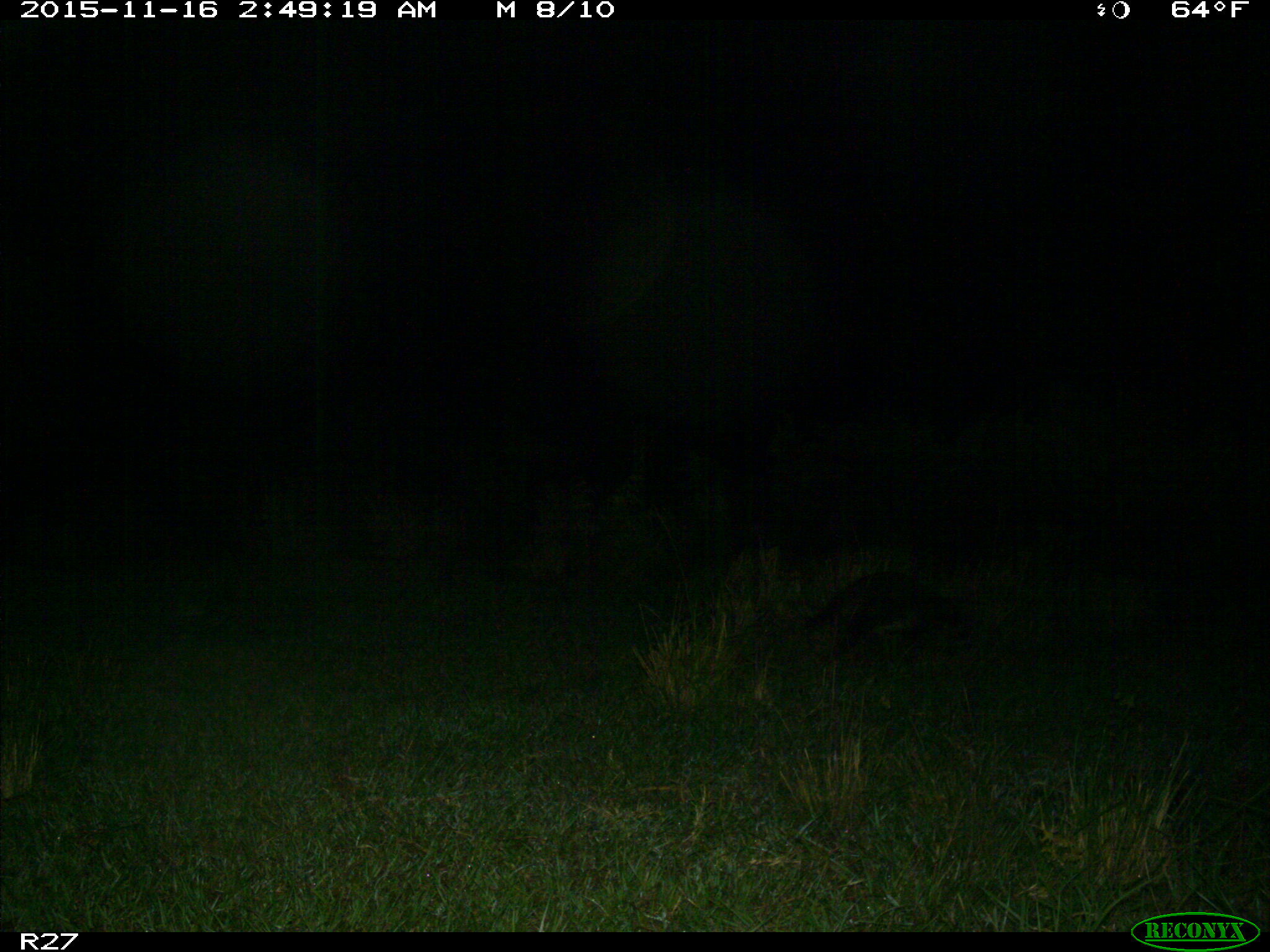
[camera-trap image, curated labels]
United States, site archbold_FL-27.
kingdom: Animalia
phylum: Chordata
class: Mammalia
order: Carnivora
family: Procyonidae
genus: Procyon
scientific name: Procyon lotor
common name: common raccoon